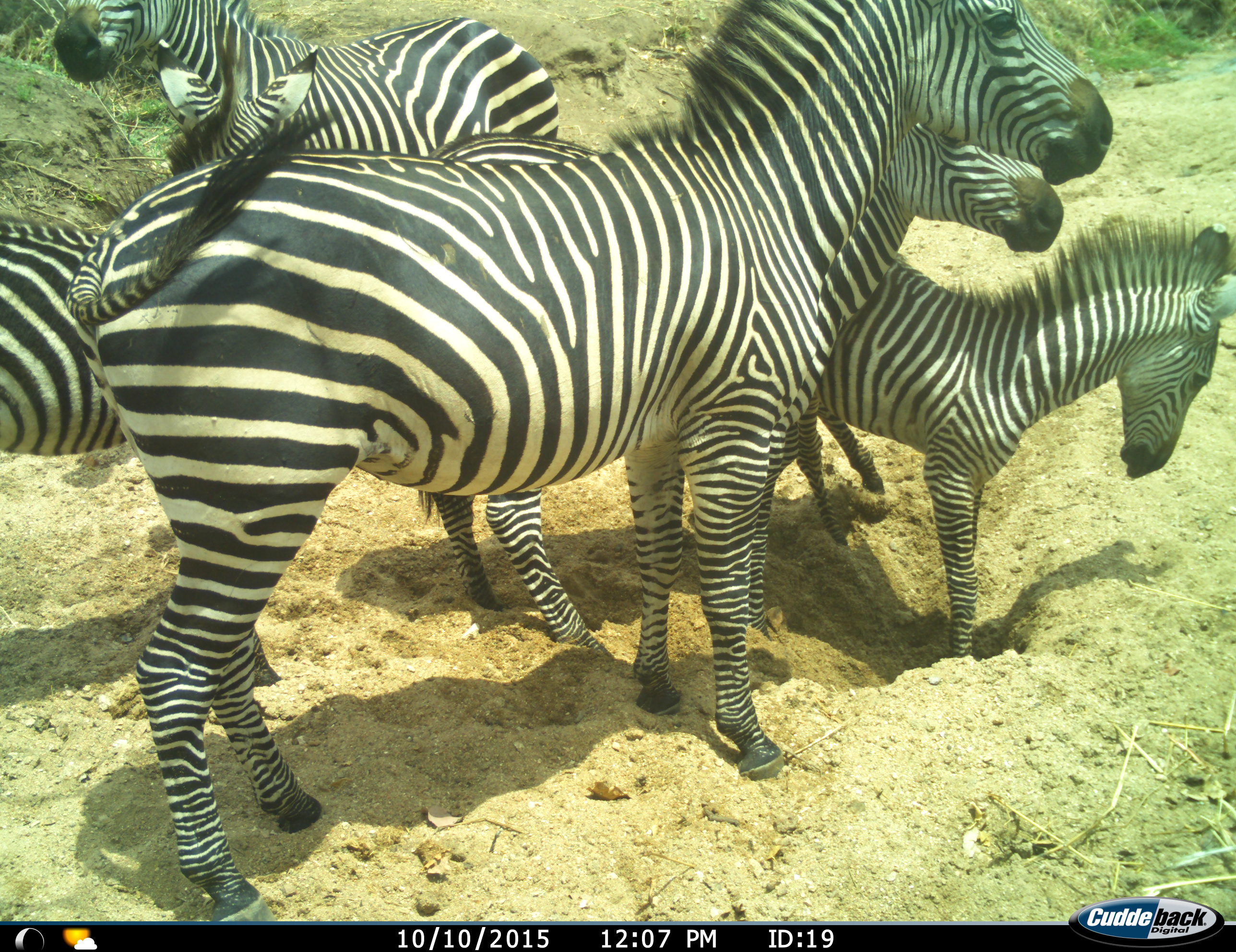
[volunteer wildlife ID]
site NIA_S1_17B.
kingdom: Animalia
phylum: Chordata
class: Mammalia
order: Perissodactyla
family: Equidae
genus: Equus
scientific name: Equus quagga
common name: plains zebra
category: zebraplains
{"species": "zebraplains (plains zebra) (Equus quagga)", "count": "5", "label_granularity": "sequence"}